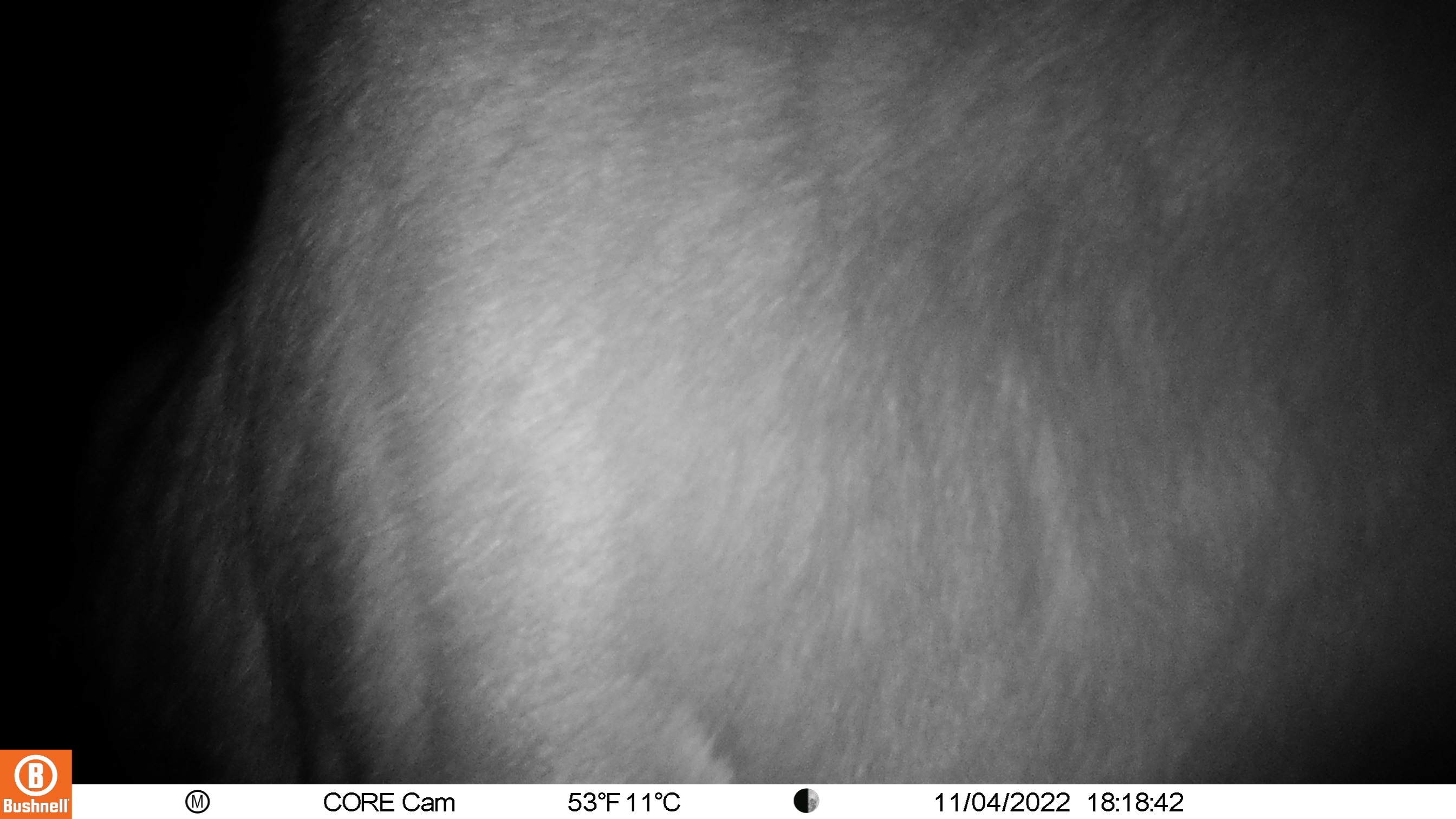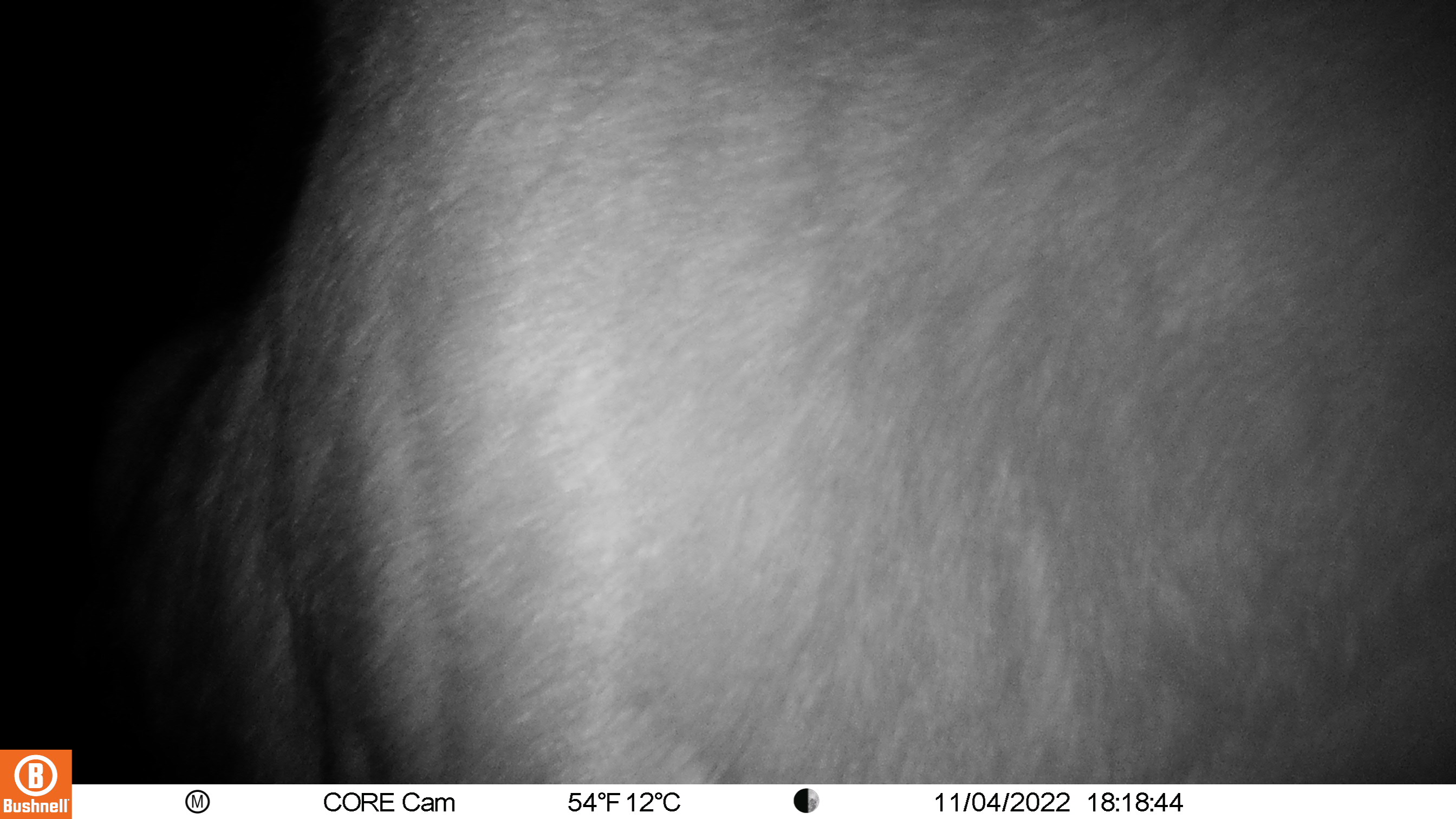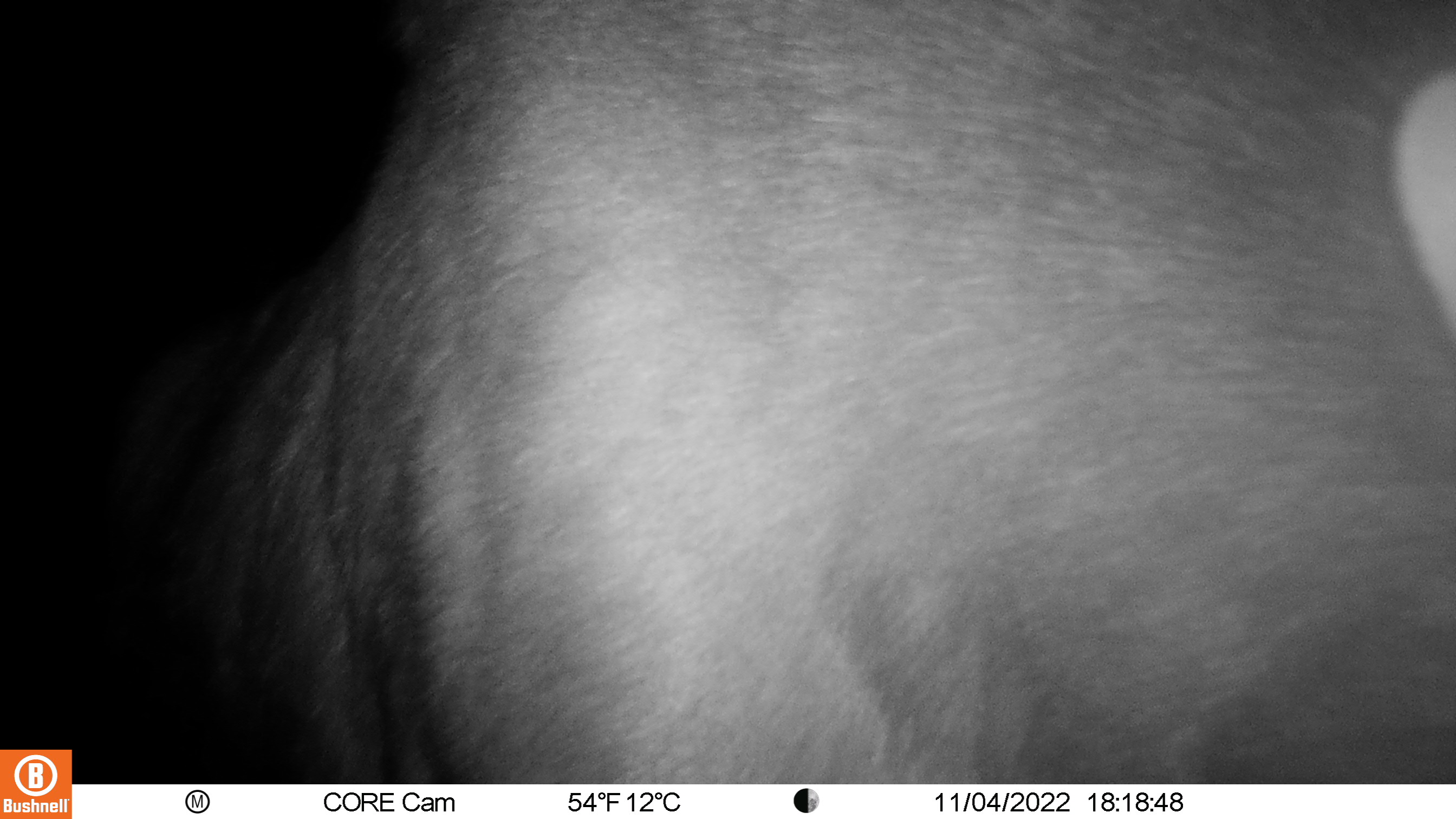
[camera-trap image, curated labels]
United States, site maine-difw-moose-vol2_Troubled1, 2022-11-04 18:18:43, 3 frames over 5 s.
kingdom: Animalia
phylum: Chordata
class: Mammalia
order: Artiodactyla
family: Cervidae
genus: Alces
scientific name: Alces alces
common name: moose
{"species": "moose (Alces alces)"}